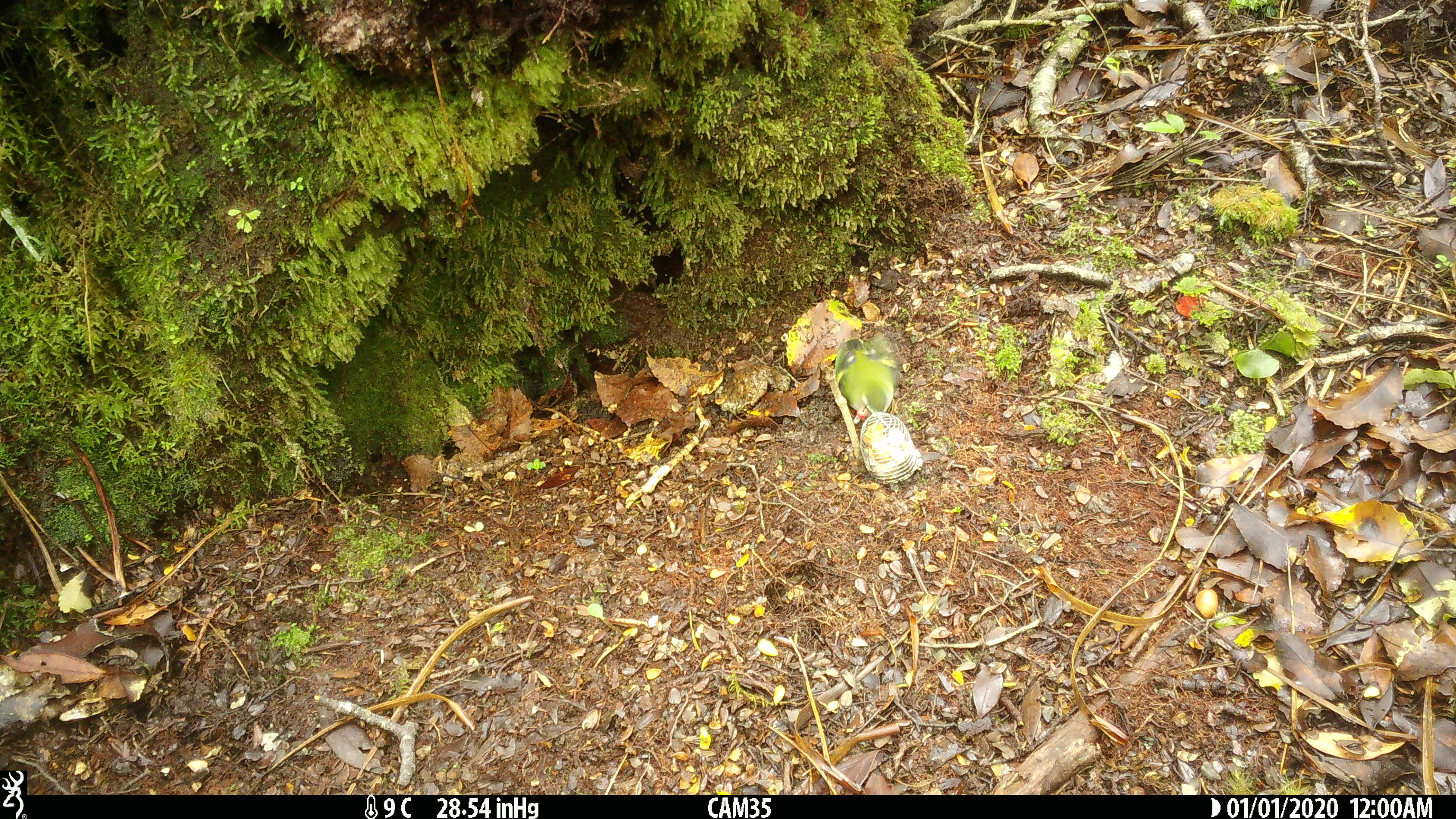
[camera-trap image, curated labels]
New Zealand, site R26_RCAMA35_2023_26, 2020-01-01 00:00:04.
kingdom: Animalia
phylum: Chordata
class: Aves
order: Passeriformes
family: Acanthisittidae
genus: Acanthisitta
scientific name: Acanthisitta chloris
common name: rifleman